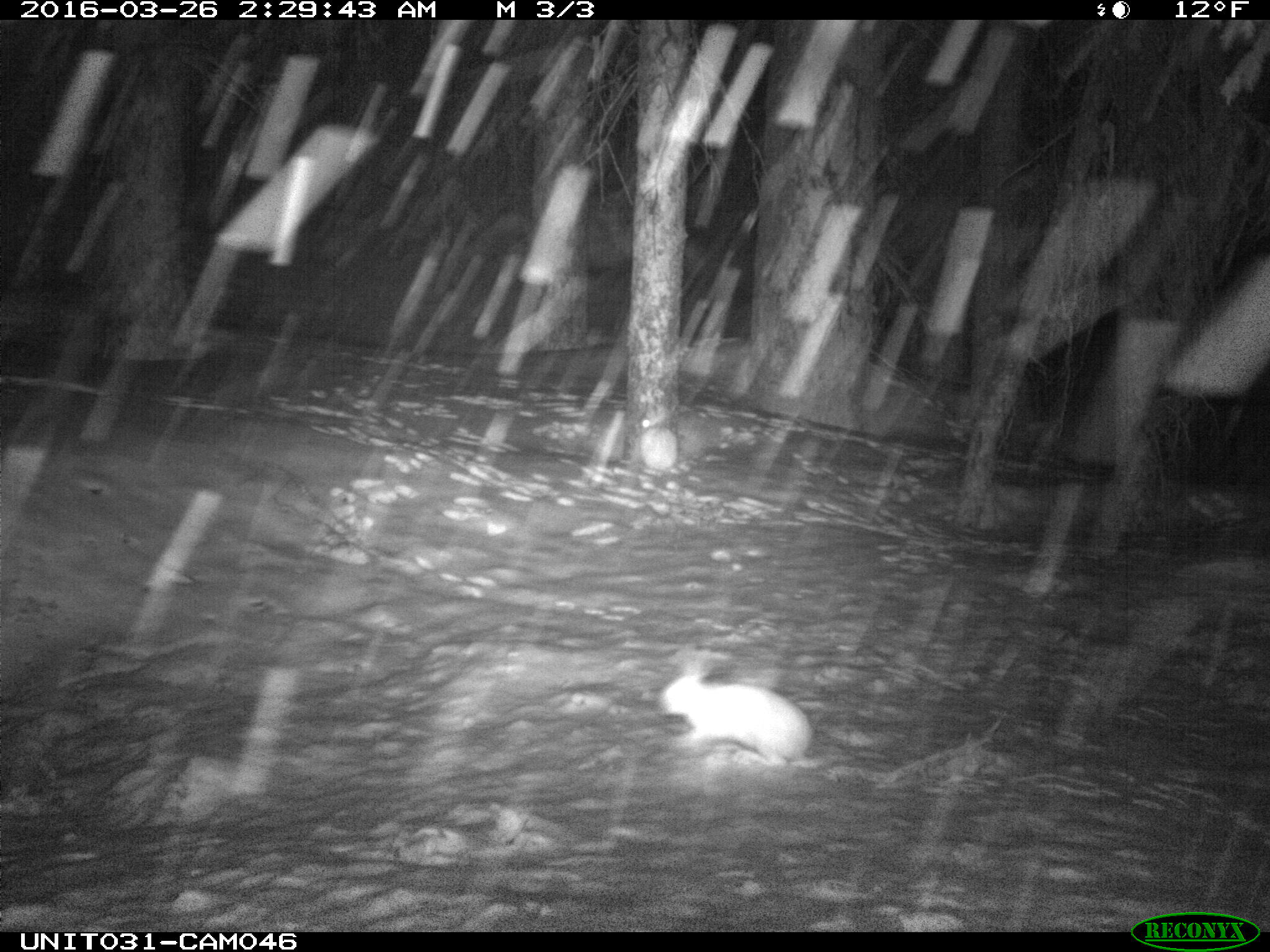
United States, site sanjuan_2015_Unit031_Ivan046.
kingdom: Animalia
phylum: Chordata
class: Mammalia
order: Lagomorpha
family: Leporidae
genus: Lepus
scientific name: Lepus americanus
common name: snowshoe hare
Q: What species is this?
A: Lepus americanus (snowshoe hare).